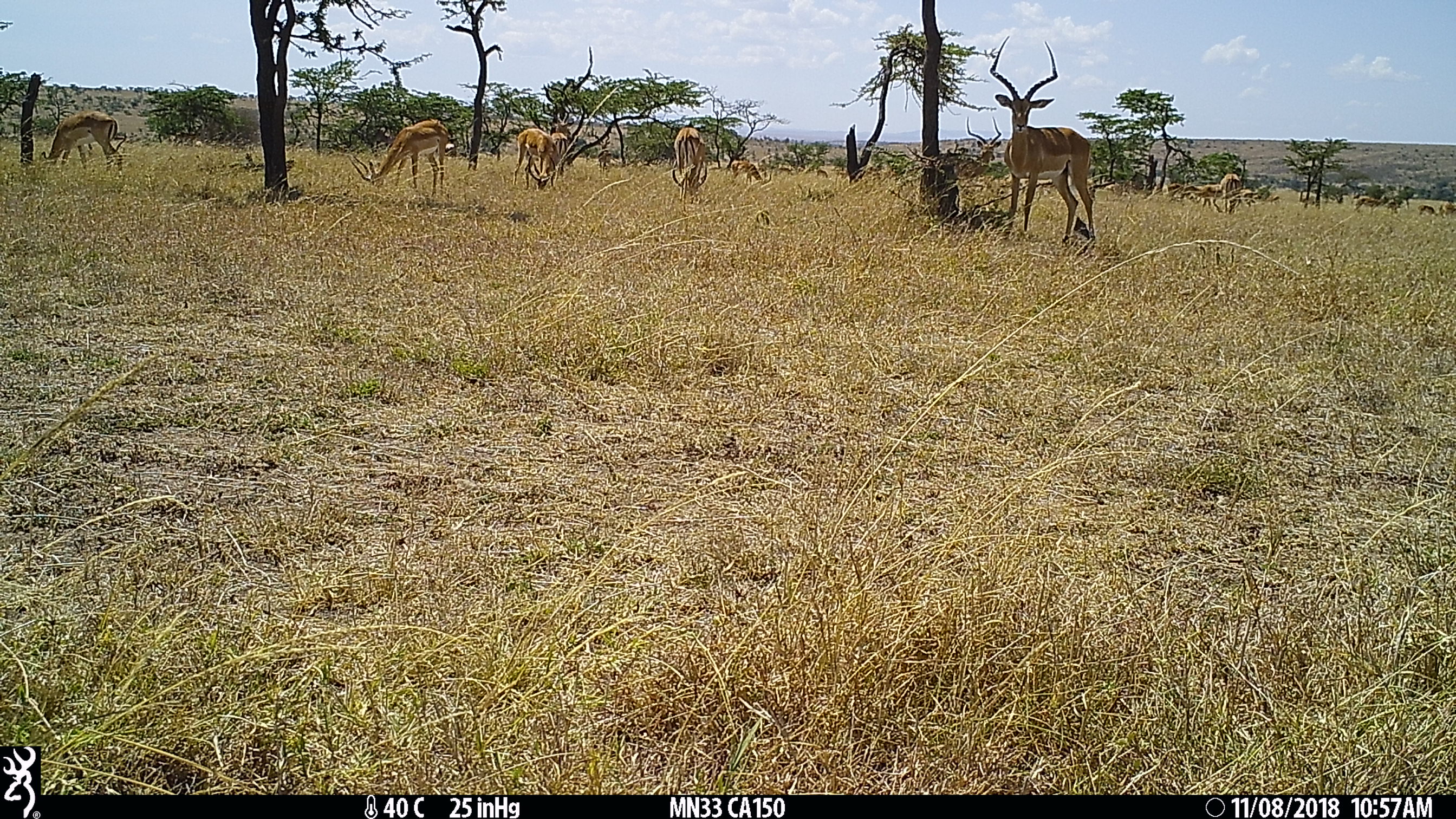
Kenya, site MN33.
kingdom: Animalia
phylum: Chordata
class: Mammalia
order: Artiodactyla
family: Bovidae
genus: Aepyceros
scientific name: Aepyceros melampus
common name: impala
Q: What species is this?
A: Impala (Aepyceros melampus).